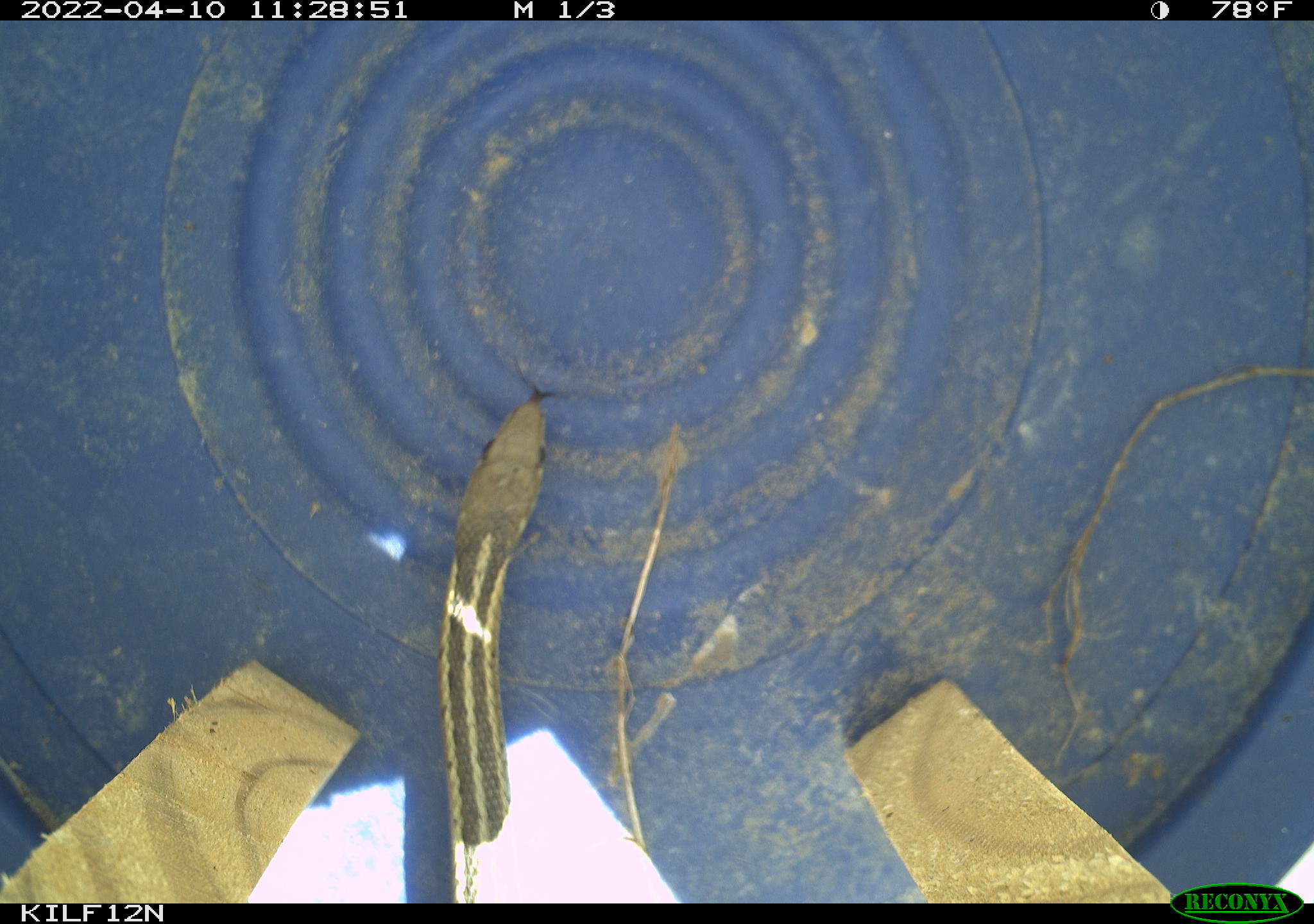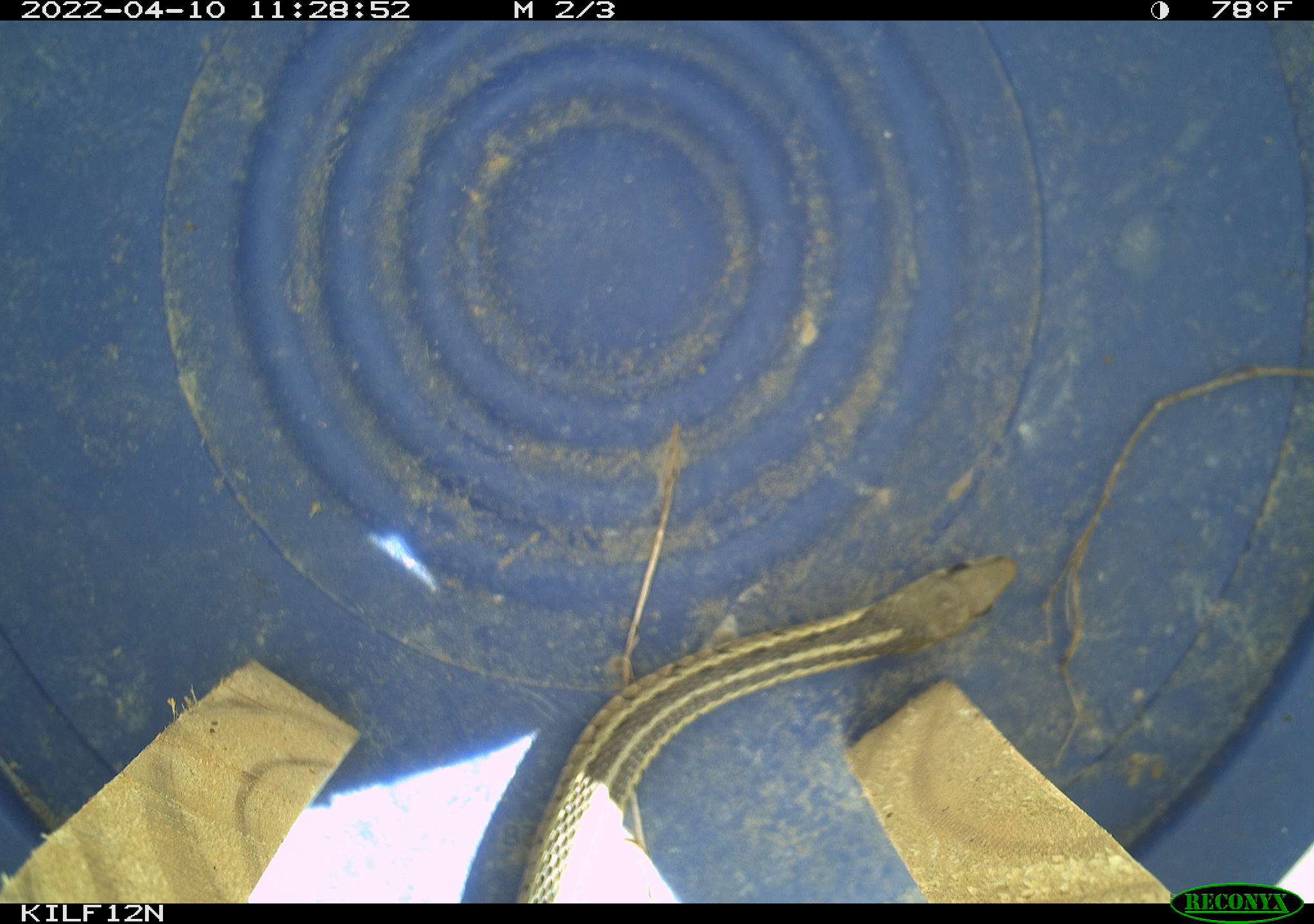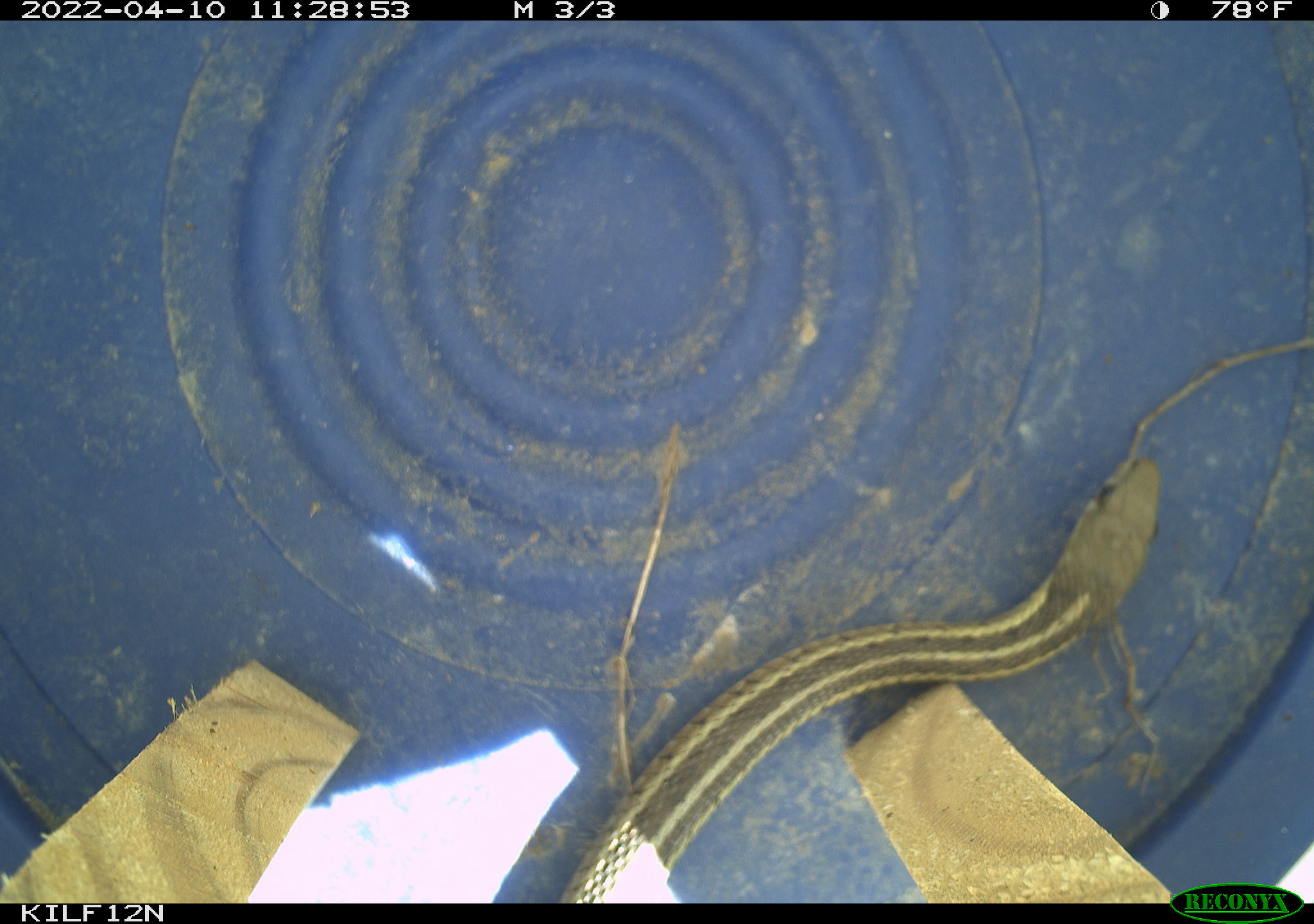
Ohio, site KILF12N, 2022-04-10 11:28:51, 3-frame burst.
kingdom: Animalia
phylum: Chordata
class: Reptilia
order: Squamata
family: Colubridae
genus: Thamnophis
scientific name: Thamnophis sirtalis sirtalis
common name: eastern gartersnake